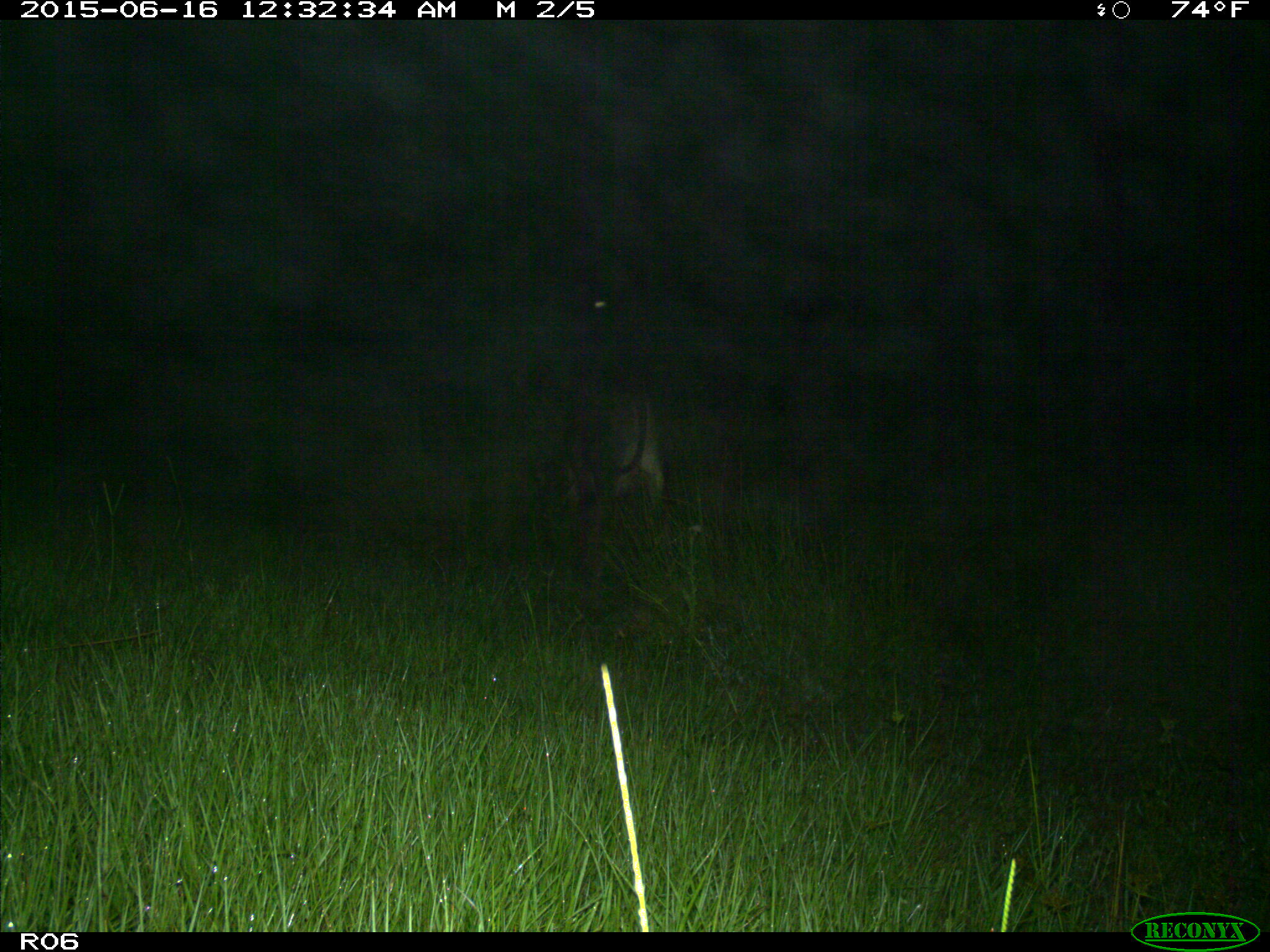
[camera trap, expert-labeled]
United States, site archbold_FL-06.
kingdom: Animalia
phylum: Chordata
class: Mammalia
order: Artiodactyla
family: Bovidae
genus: Bos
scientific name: Bos taurus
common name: domestic cow